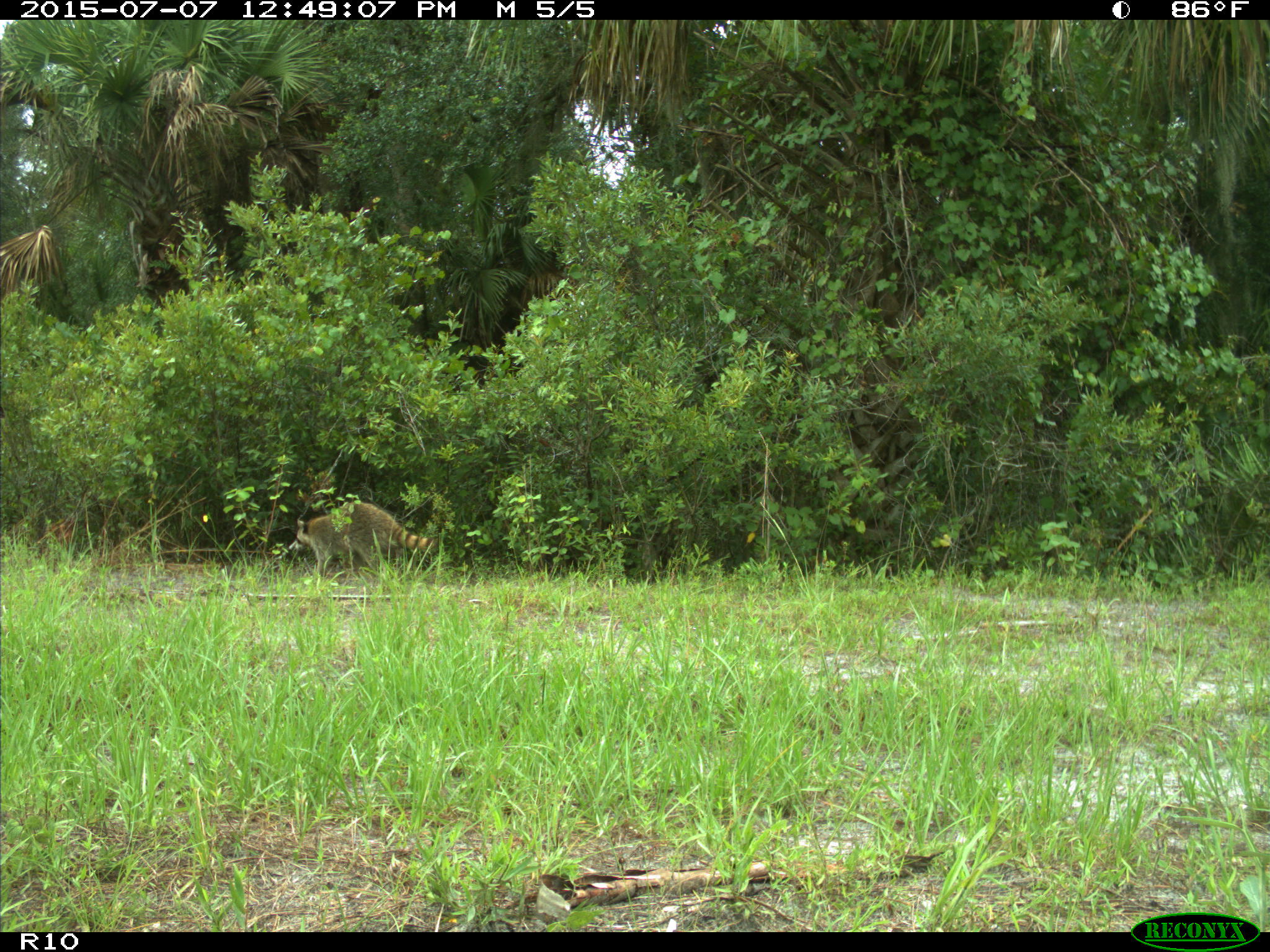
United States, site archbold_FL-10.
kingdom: Animalia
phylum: Chordata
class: Mammalia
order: Carnivora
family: Procyonidae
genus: Procyon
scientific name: Procyon lotor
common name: common raccoon